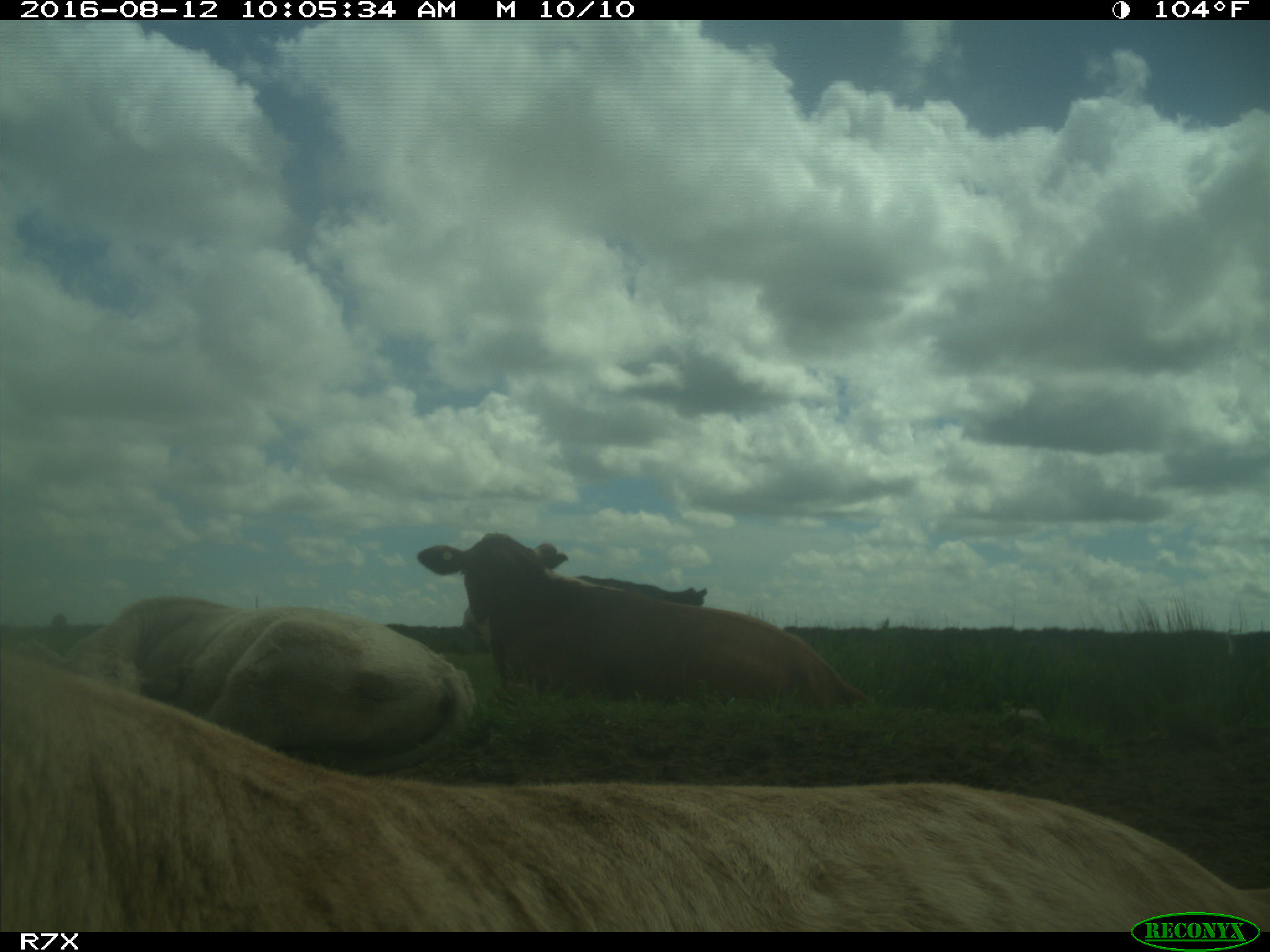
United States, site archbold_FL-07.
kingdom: Animalia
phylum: Chordata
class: Mammalia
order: Artiodactyla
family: Bovidae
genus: Bos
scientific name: Bos taurus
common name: domestic cow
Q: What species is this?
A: Bos taurus (domestic cow).